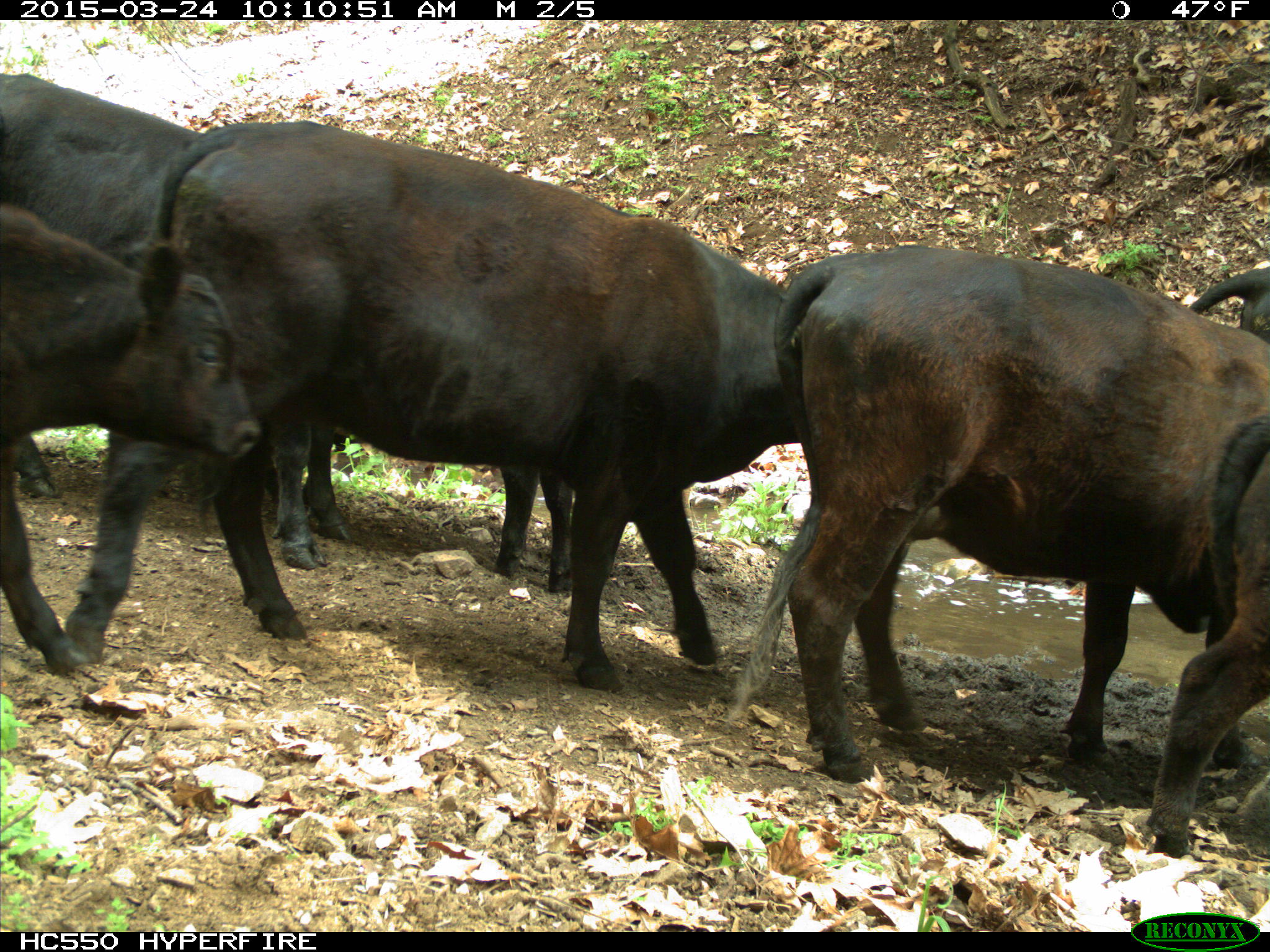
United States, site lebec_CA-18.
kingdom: Animalia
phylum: Chordata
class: Mammalia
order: Artiodactyla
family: Bovidae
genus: Bos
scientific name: Bos taurus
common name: domestic cow